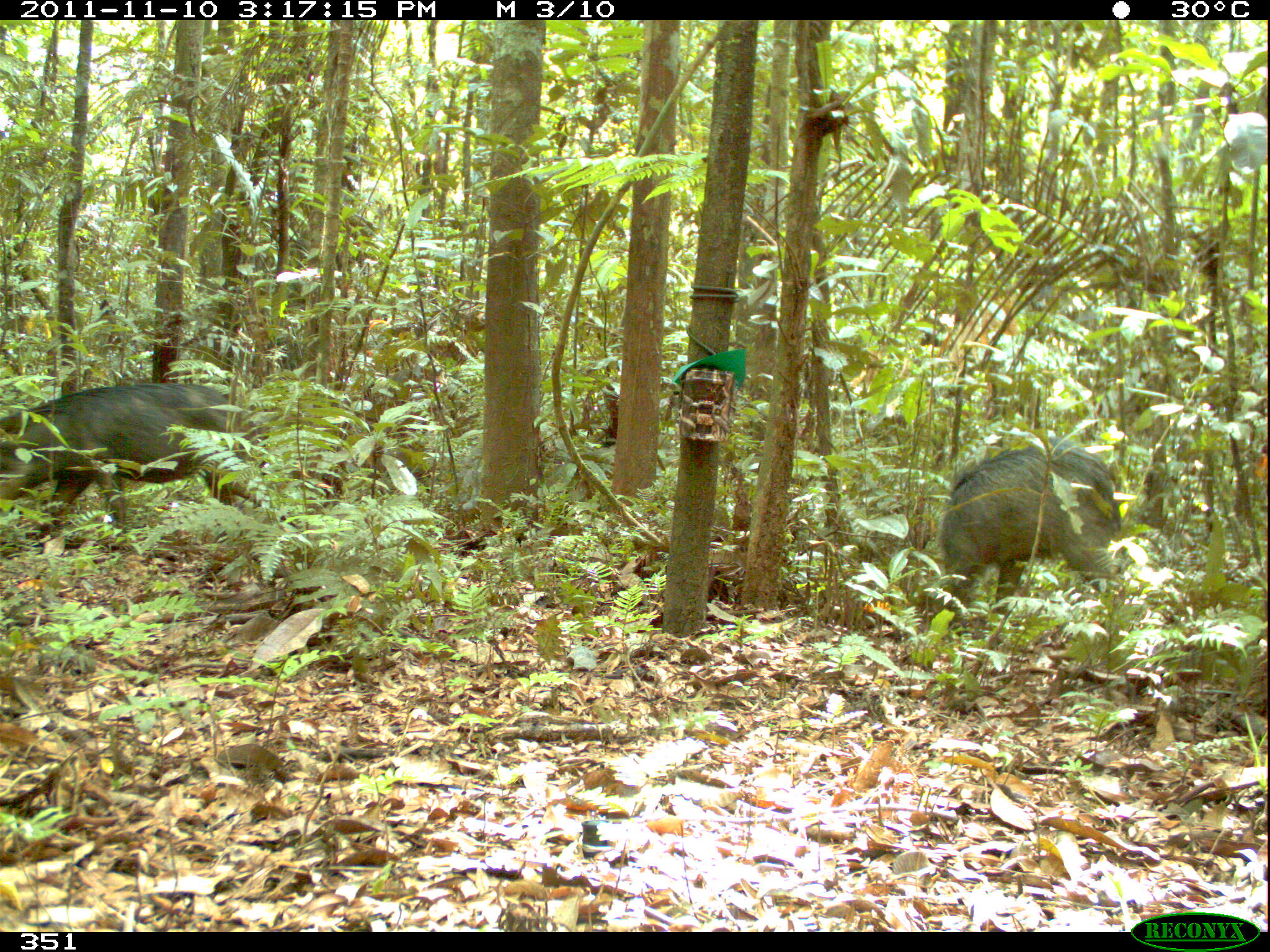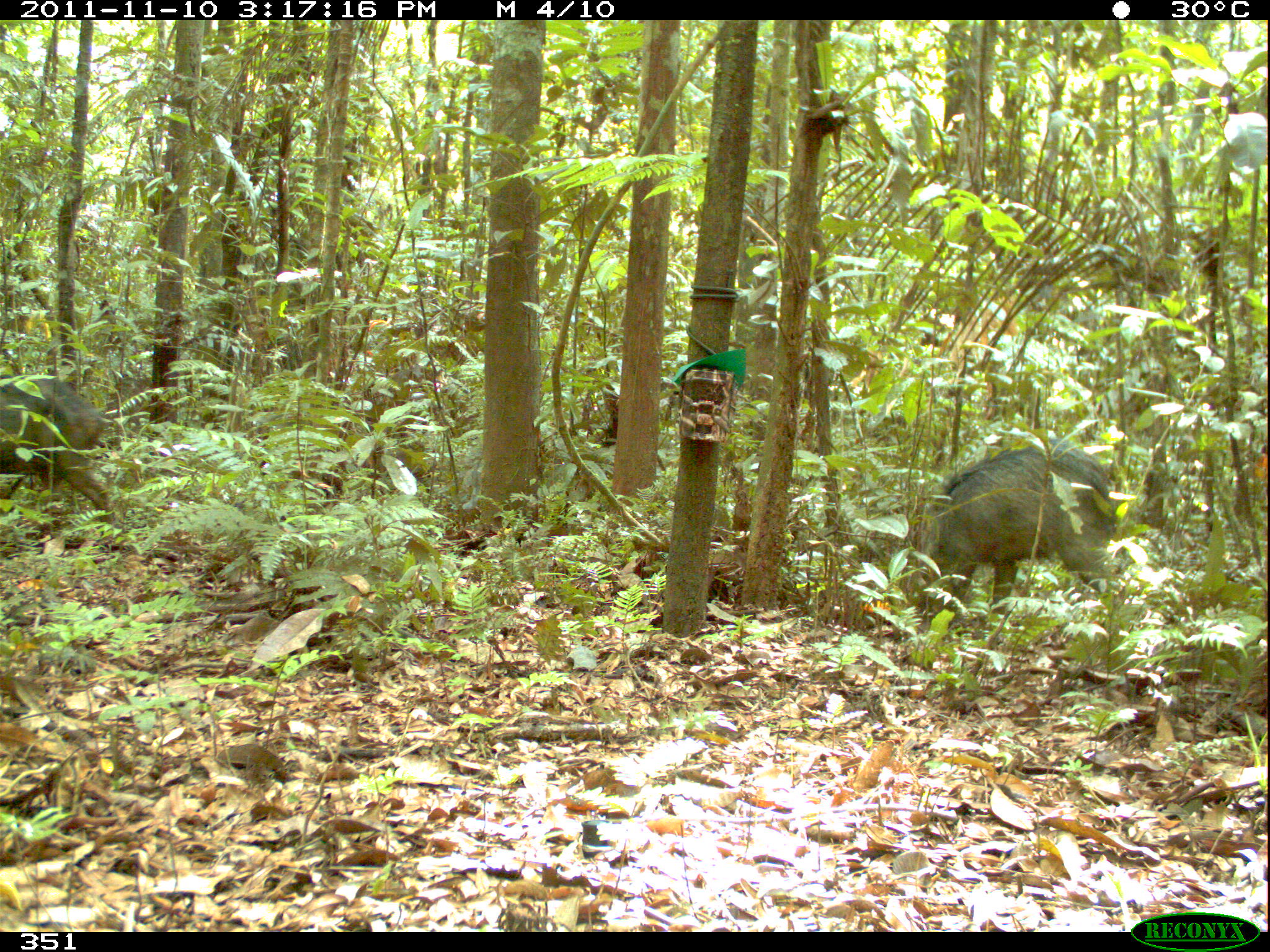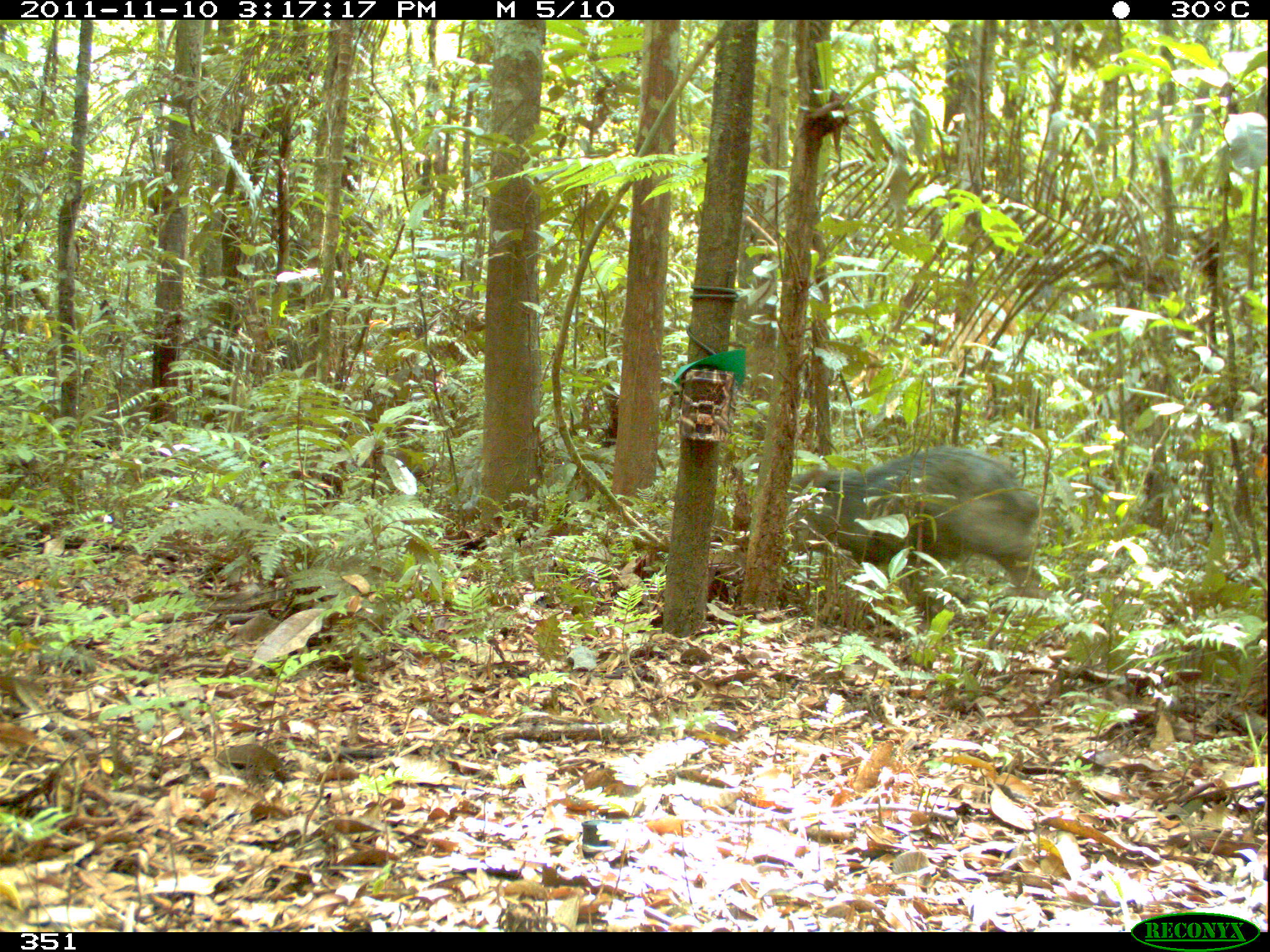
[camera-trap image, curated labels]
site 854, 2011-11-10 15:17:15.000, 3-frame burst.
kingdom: Animalia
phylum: Chordata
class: Mammalia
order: Artiodactyla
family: Tayassuidae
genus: Tayassu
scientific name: Tayassu pecari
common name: white-lipped peccary